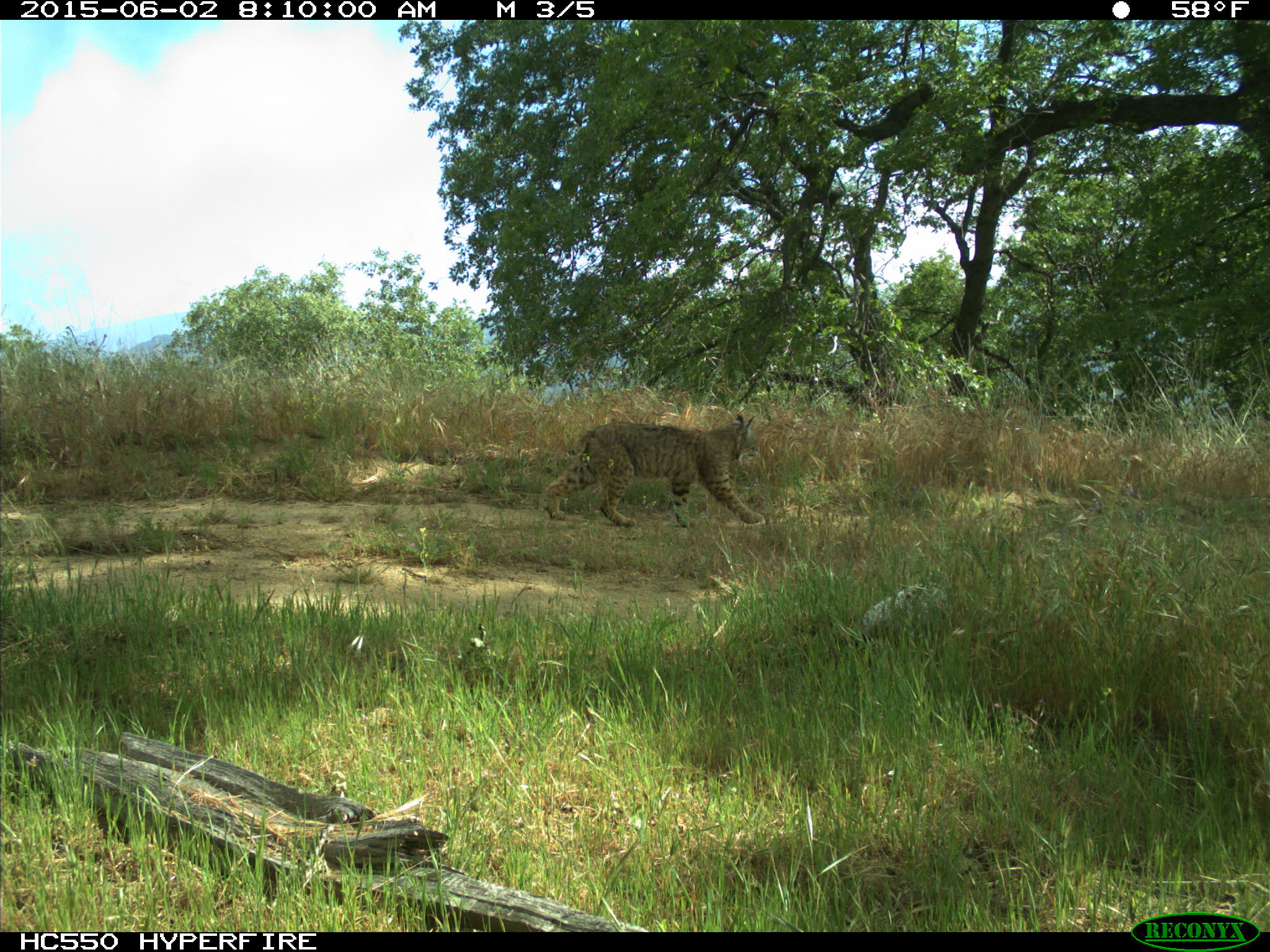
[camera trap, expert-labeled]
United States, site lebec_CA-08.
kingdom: Animalia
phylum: Chordata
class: Mammalia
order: Carnivora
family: Felidae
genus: Lynx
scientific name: Lynx rufus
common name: bobcat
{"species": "Lynx rufus (bobcat)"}